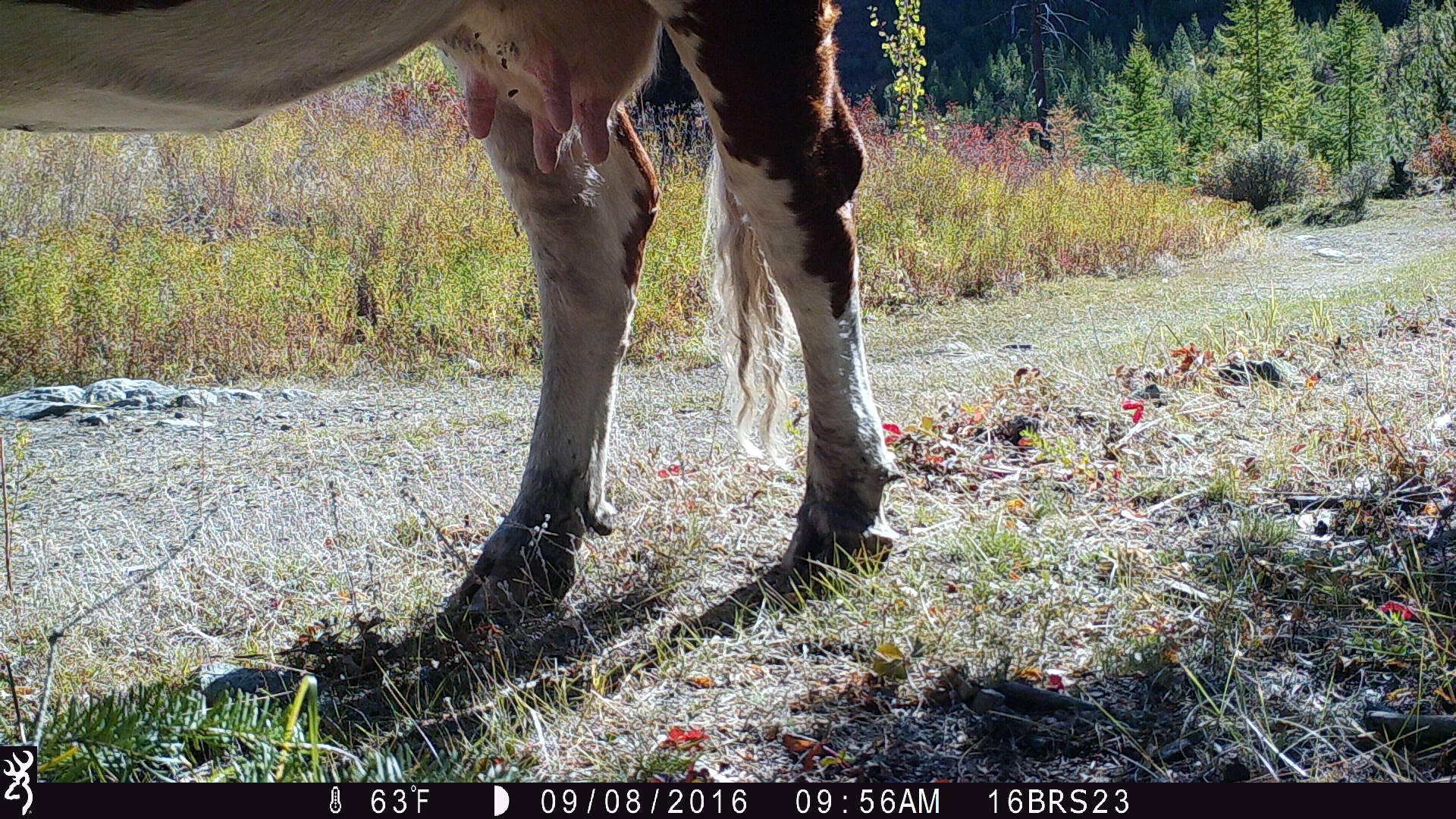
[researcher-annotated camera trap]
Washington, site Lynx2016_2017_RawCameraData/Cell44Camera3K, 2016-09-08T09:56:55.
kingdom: Animalia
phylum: Chordata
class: Mammalia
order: Artiodactyla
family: Bovidae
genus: Bos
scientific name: Bos taurus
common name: domestic cattle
Domestic cattle (Bos taurus). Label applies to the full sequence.